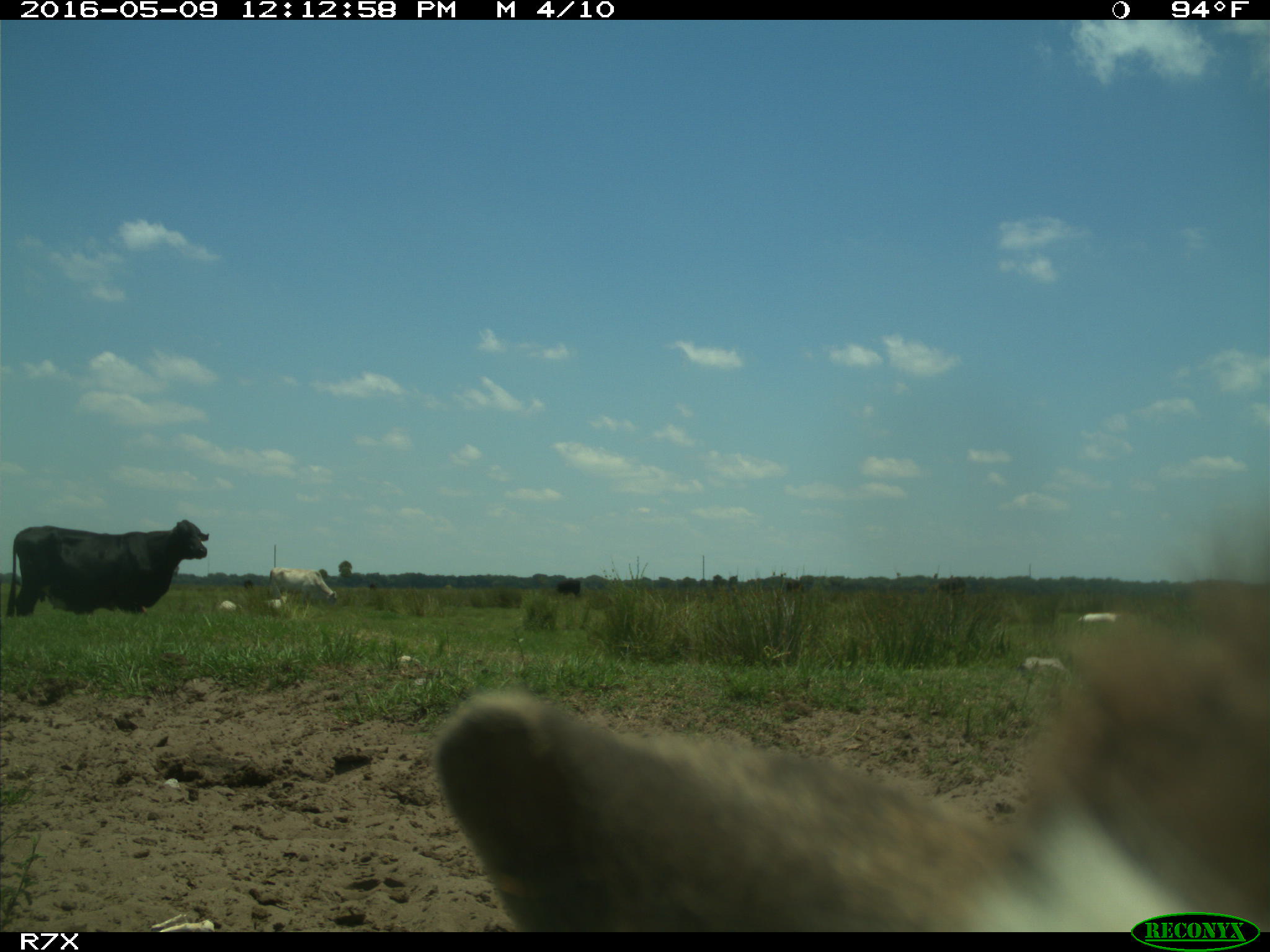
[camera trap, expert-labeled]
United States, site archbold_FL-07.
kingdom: Animalia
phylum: Chordata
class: Mammalia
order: Artiodactyla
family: Bovidae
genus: Bos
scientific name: Bos taurus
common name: domestic cow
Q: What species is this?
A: Bos taurus (domestic cow).